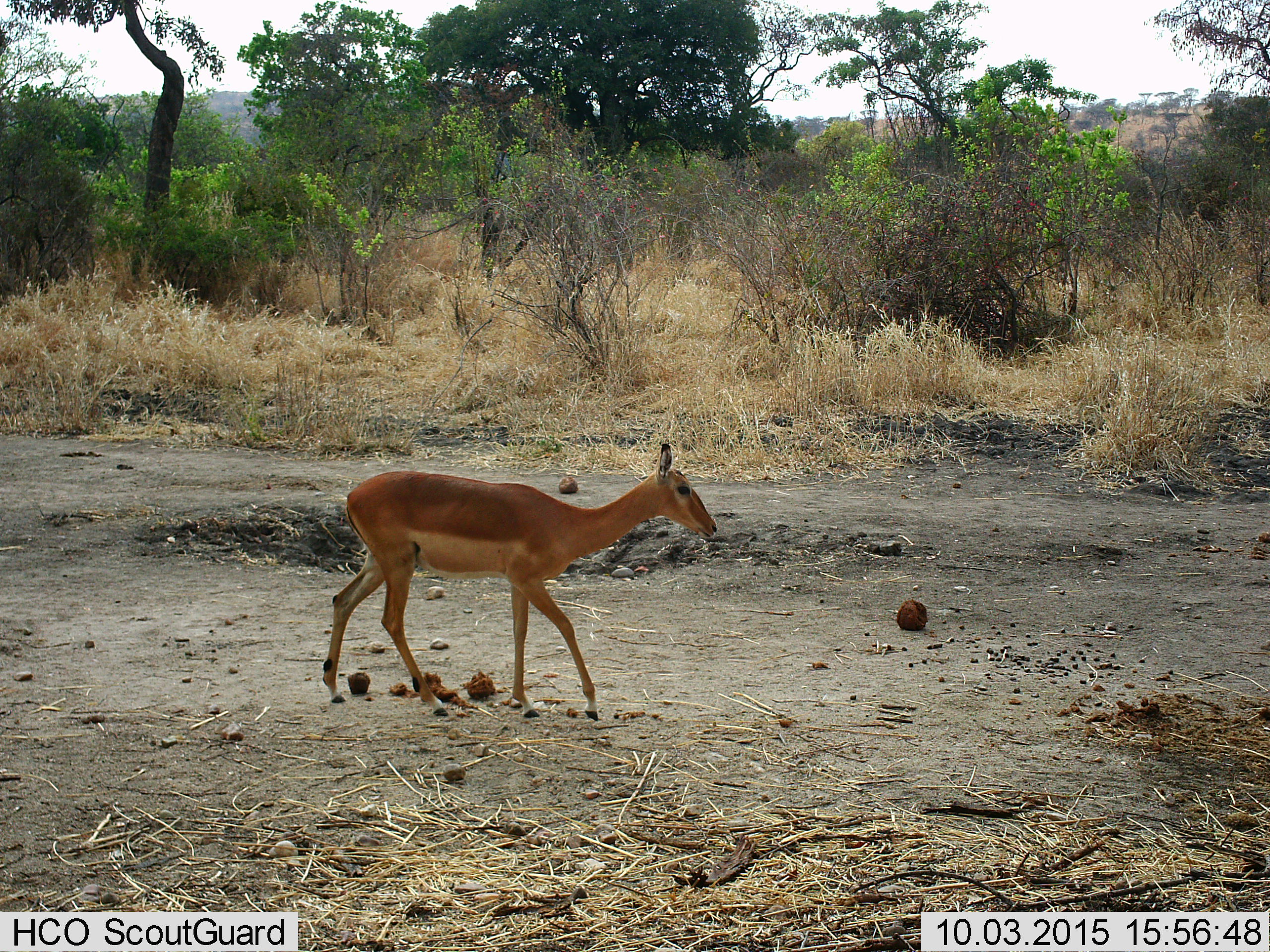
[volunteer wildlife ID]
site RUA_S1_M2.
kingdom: Animalia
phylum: Chordata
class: Mammalia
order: Artiodactyla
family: Bovidae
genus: Aepyceros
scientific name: Aepyceros melampus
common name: impala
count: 1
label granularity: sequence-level